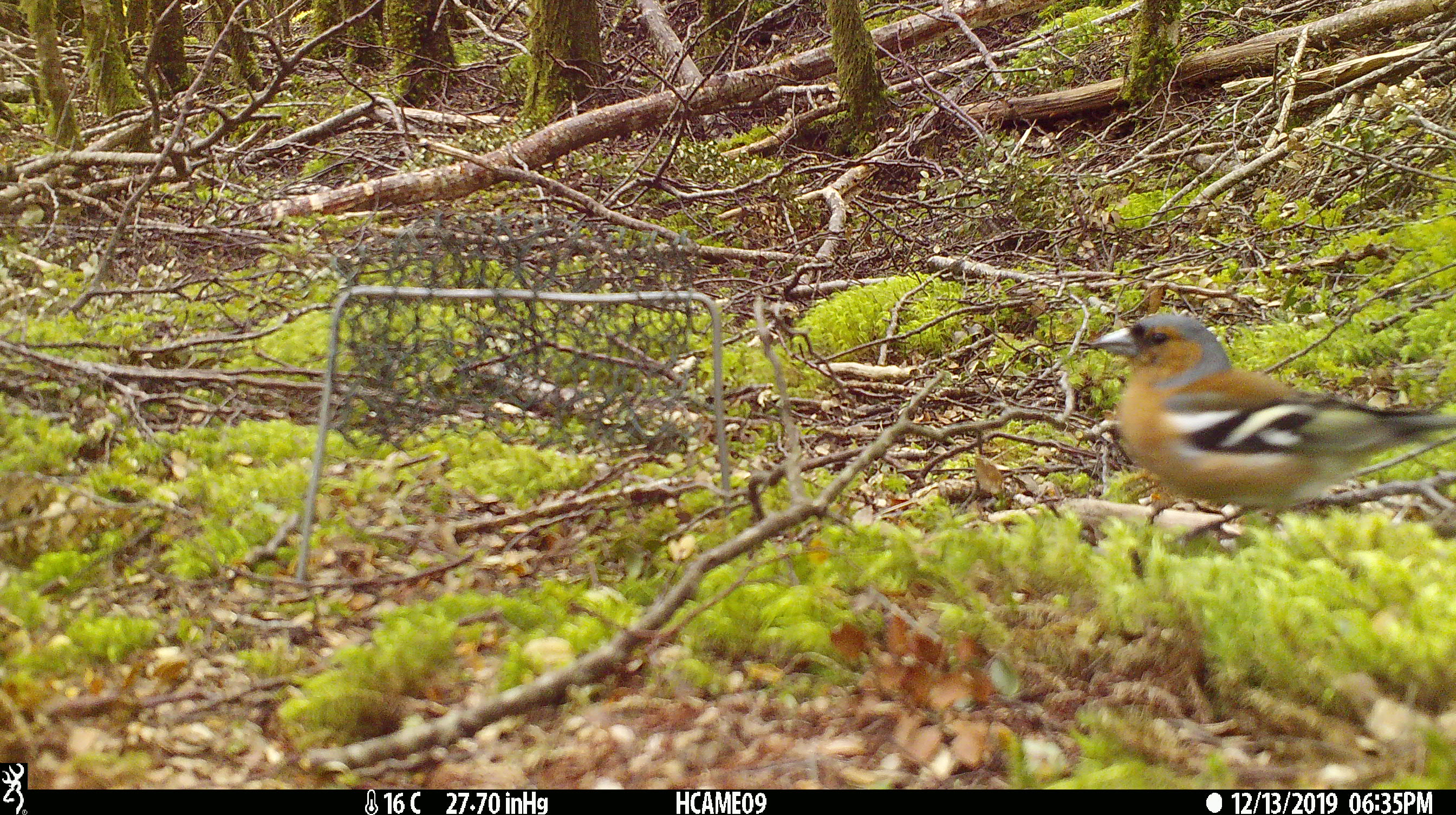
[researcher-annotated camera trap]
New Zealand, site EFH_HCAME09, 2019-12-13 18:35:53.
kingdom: Animalia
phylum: Chordata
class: Aves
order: Passeriformes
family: Fringillidae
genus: Fringilla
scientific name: Fringilla coelebs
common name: common chaffinch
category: chaffinch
Chaffinch (common chaffinch) (Fringilla coelebs).